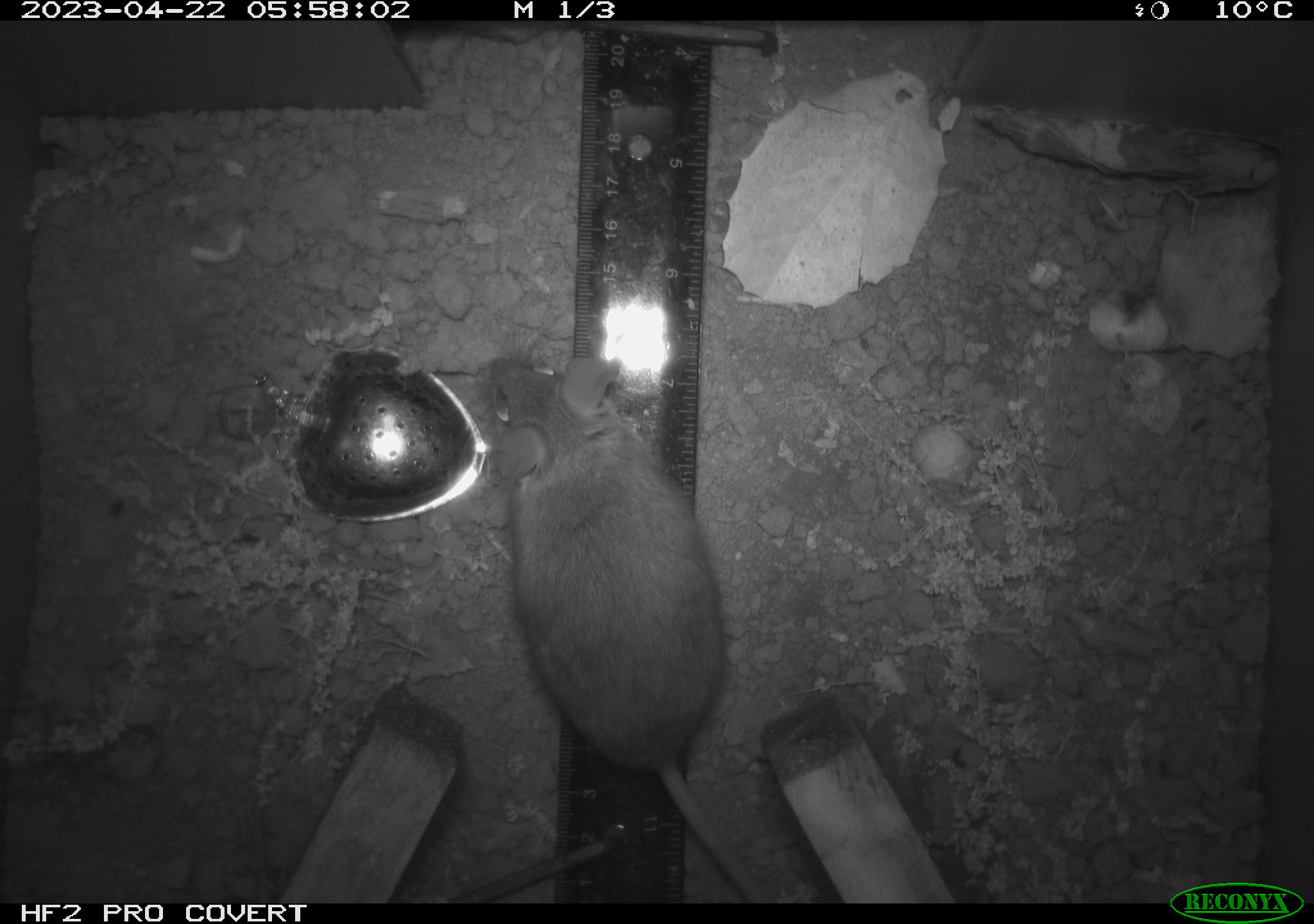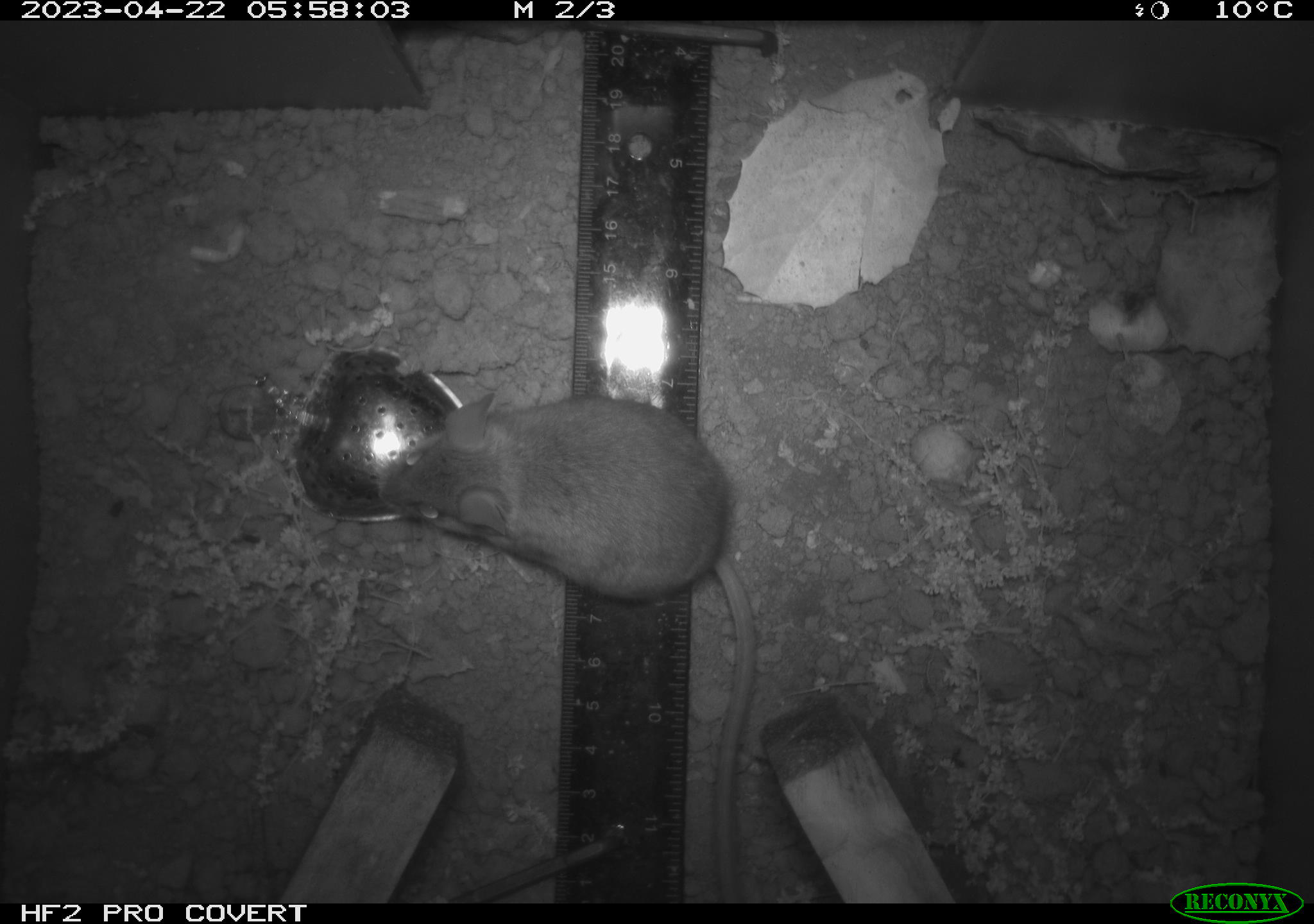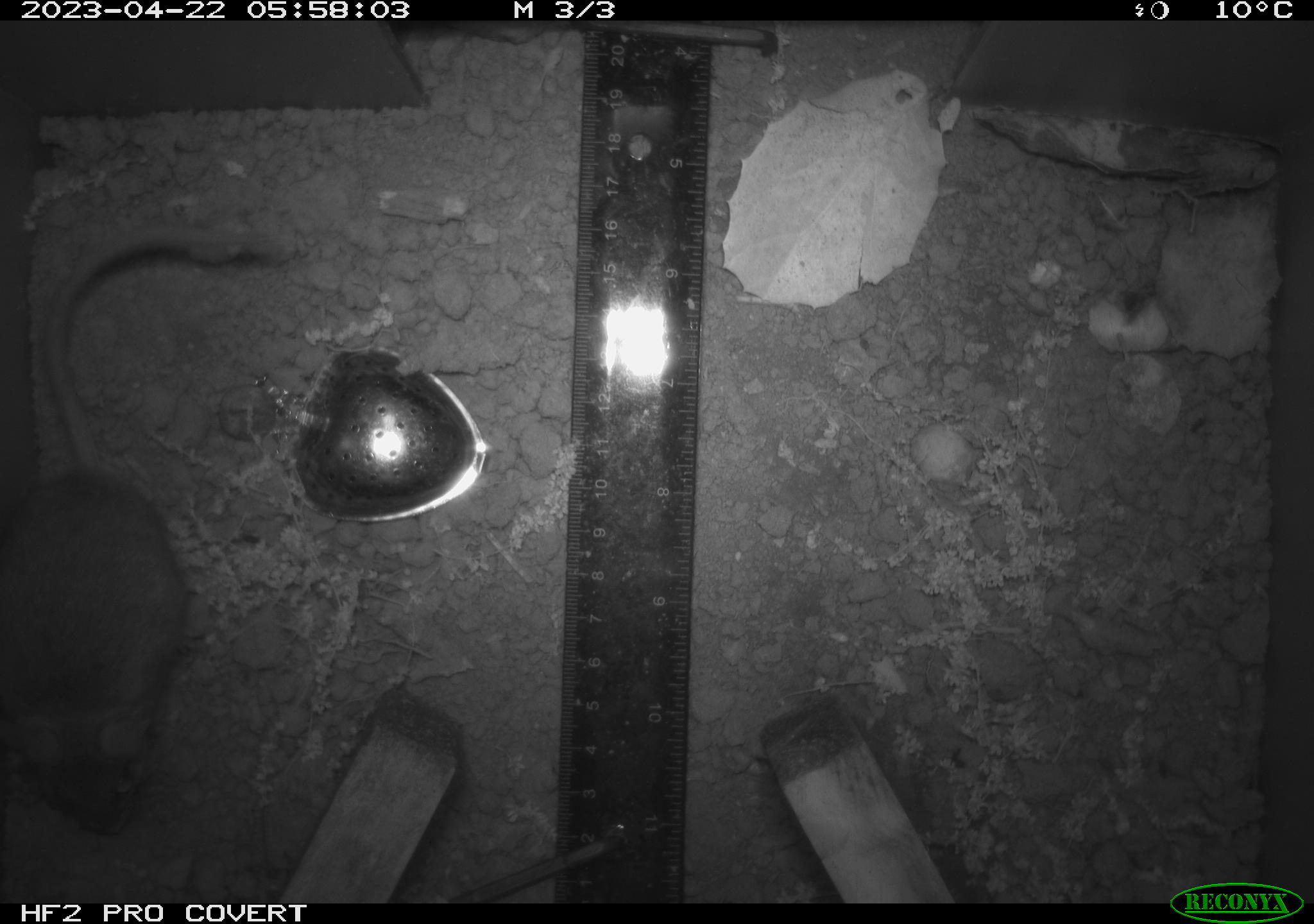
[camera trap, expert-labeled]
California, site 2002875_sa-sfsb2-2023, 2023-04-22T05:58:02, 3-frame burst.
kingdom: Animalia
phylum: Chordata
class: Mammalia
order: Rodentia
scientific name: Rodentia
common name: mouse species